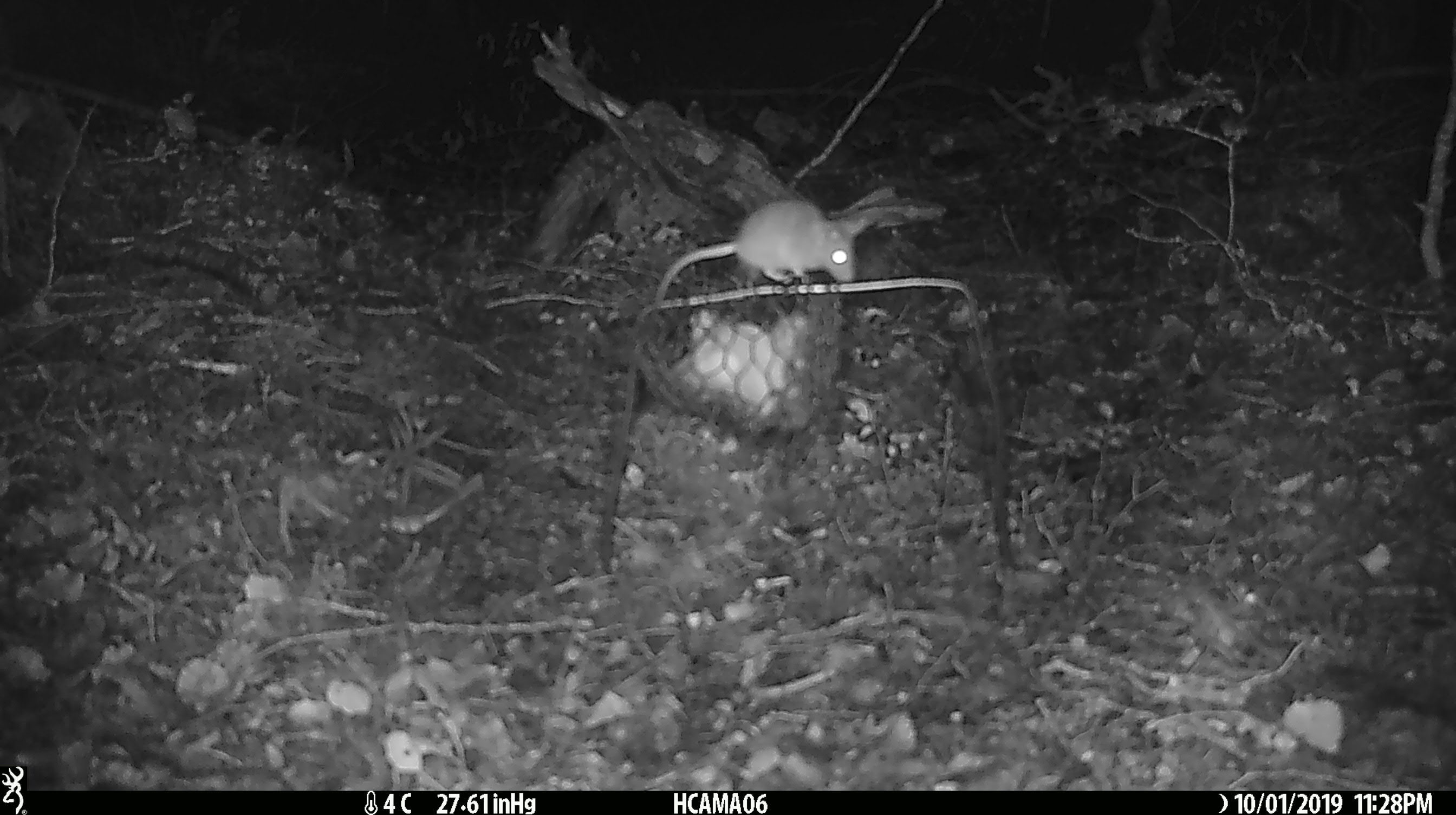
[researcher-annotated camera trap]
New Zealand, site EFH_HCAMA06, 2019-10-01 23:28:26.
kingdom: Animalia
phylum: Chordata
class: Mammalia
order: Rodentia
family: Muridae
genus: Mus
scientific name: Mus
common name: mouse